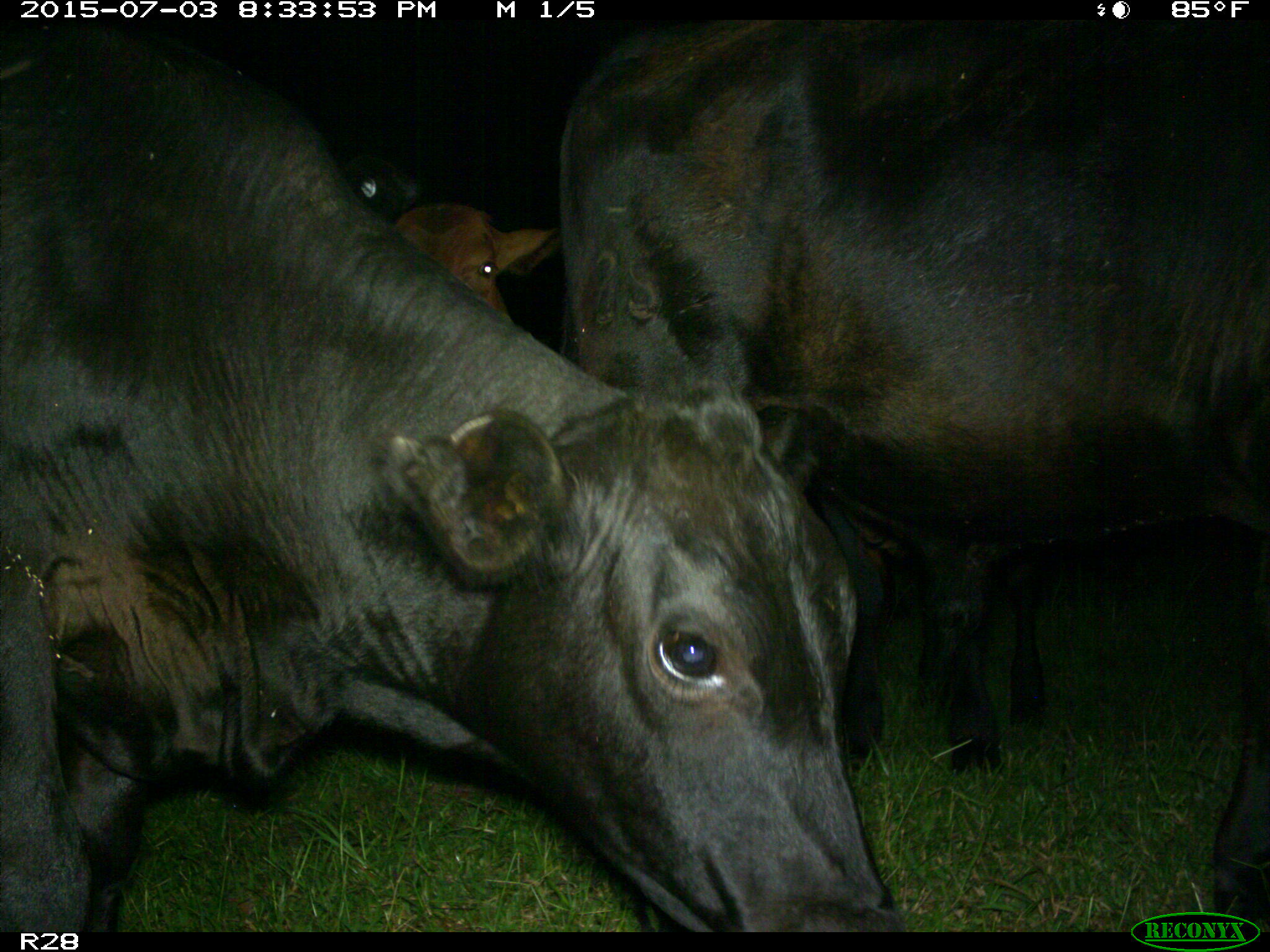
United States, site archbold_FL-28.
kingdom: Animalia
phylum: Chordata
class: Mammalia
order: Artiodactyla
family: Bovidae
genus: Bos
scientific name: Bos taurus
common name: domestic cow